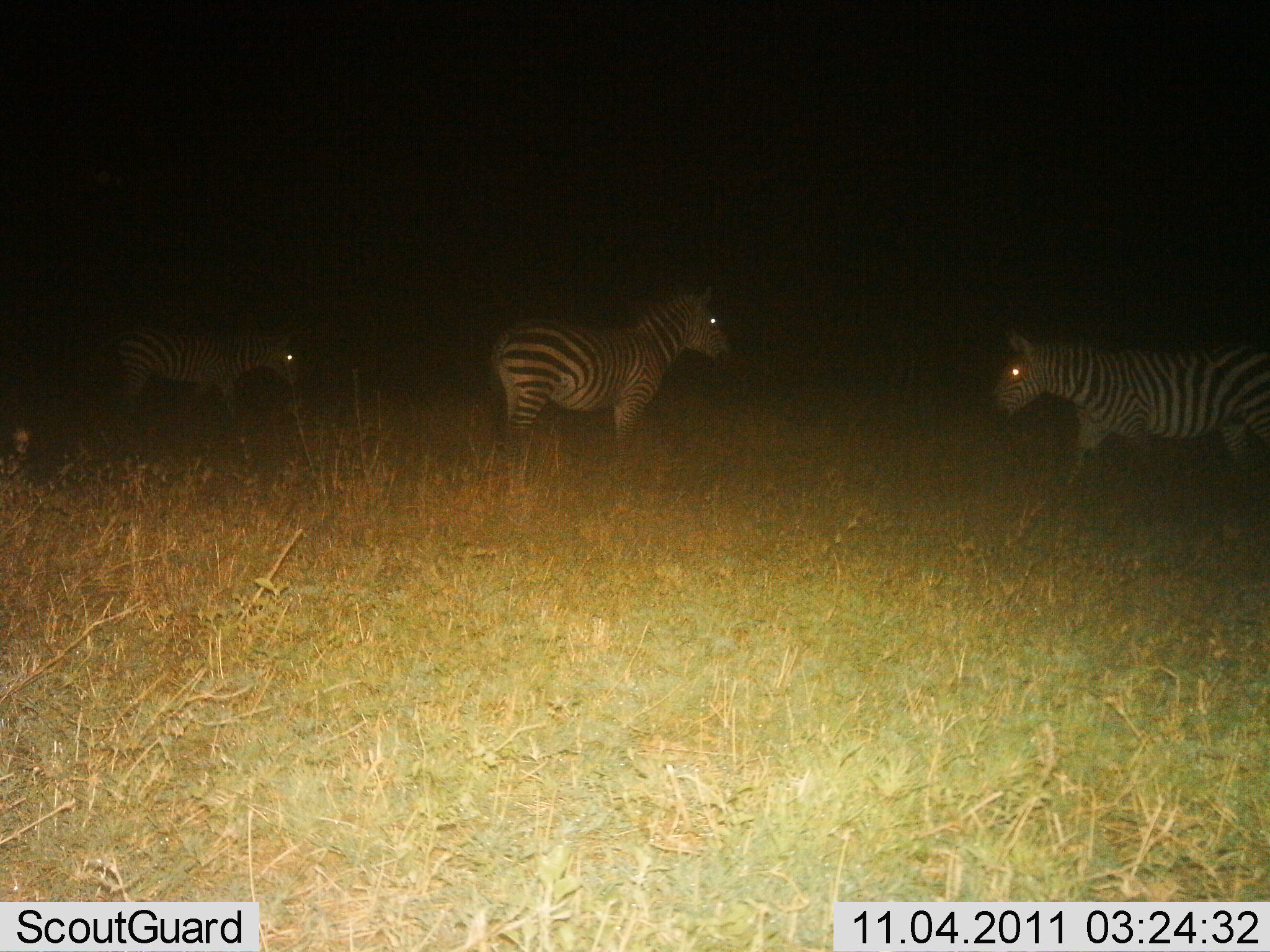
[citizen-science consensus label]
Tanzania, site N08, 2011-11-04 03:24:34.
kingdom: Animalia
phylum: Chordata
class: Mammalia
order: Perissodactyla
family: Equidae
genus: Equus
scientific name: Equus quagga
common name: plains zebra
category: zebra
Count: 3.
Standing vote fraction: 100%.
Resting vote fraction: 0%.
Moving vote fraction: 18%.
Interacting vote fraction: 0%.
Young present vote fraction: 0%.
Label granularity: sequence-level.